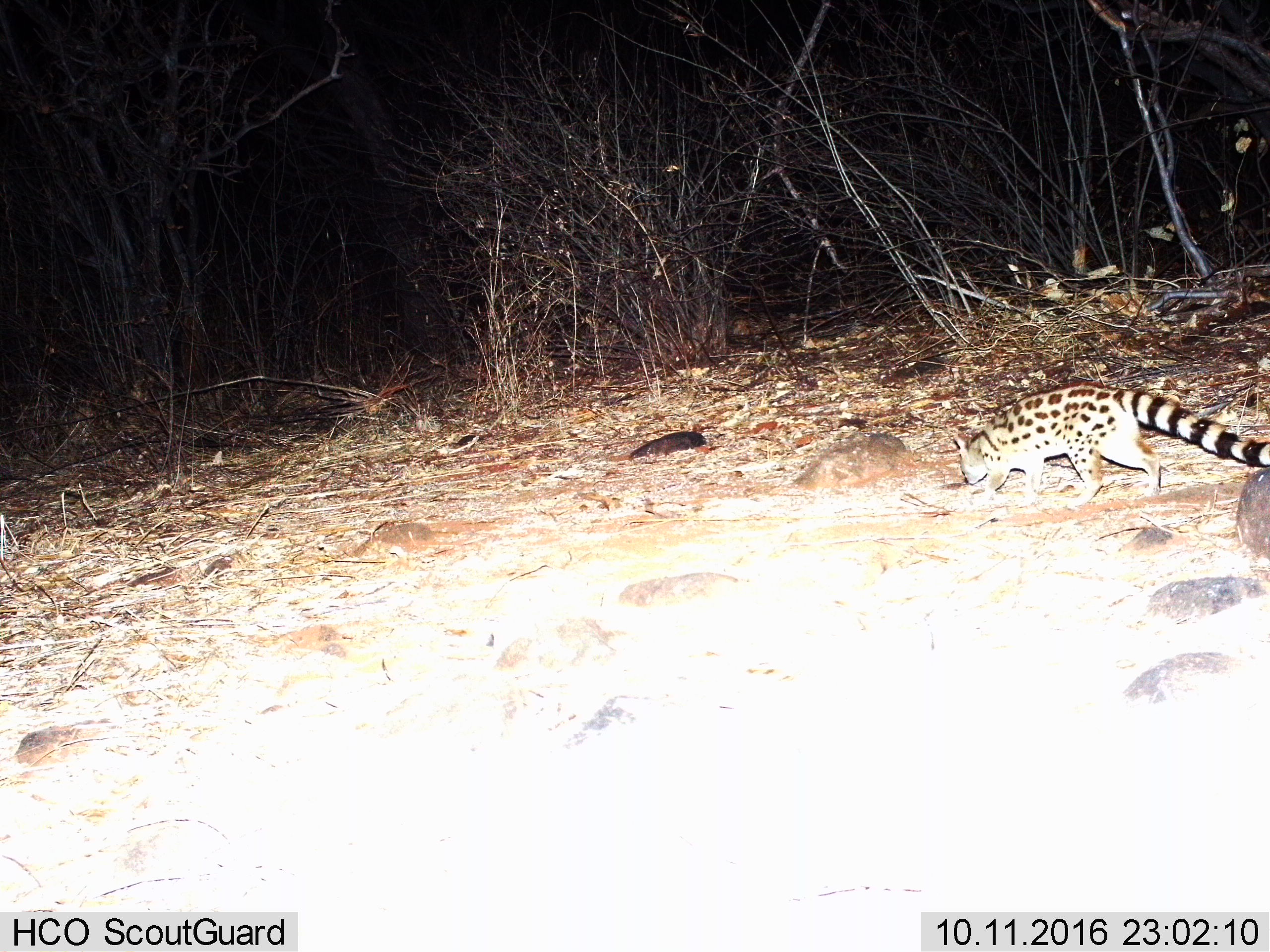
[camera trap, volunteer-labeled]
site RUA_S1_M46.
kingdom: Animalia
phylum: Chordata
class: Mammalia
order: Carnivora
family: Viverridae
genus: Genetta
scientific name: Genetta genetta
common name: small-spotted genet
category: genetcommonsmallspotted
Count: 1.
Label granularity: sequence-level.